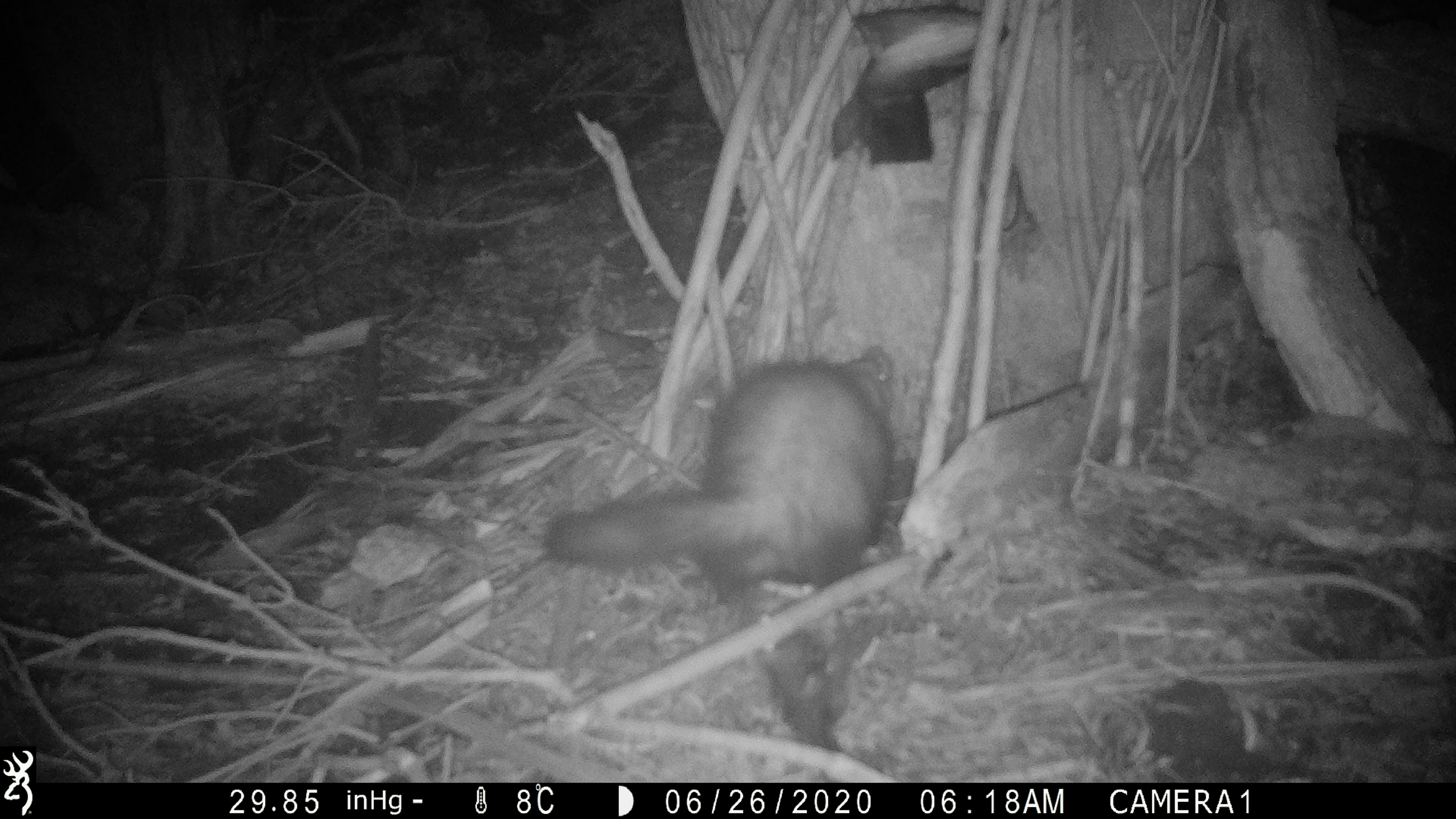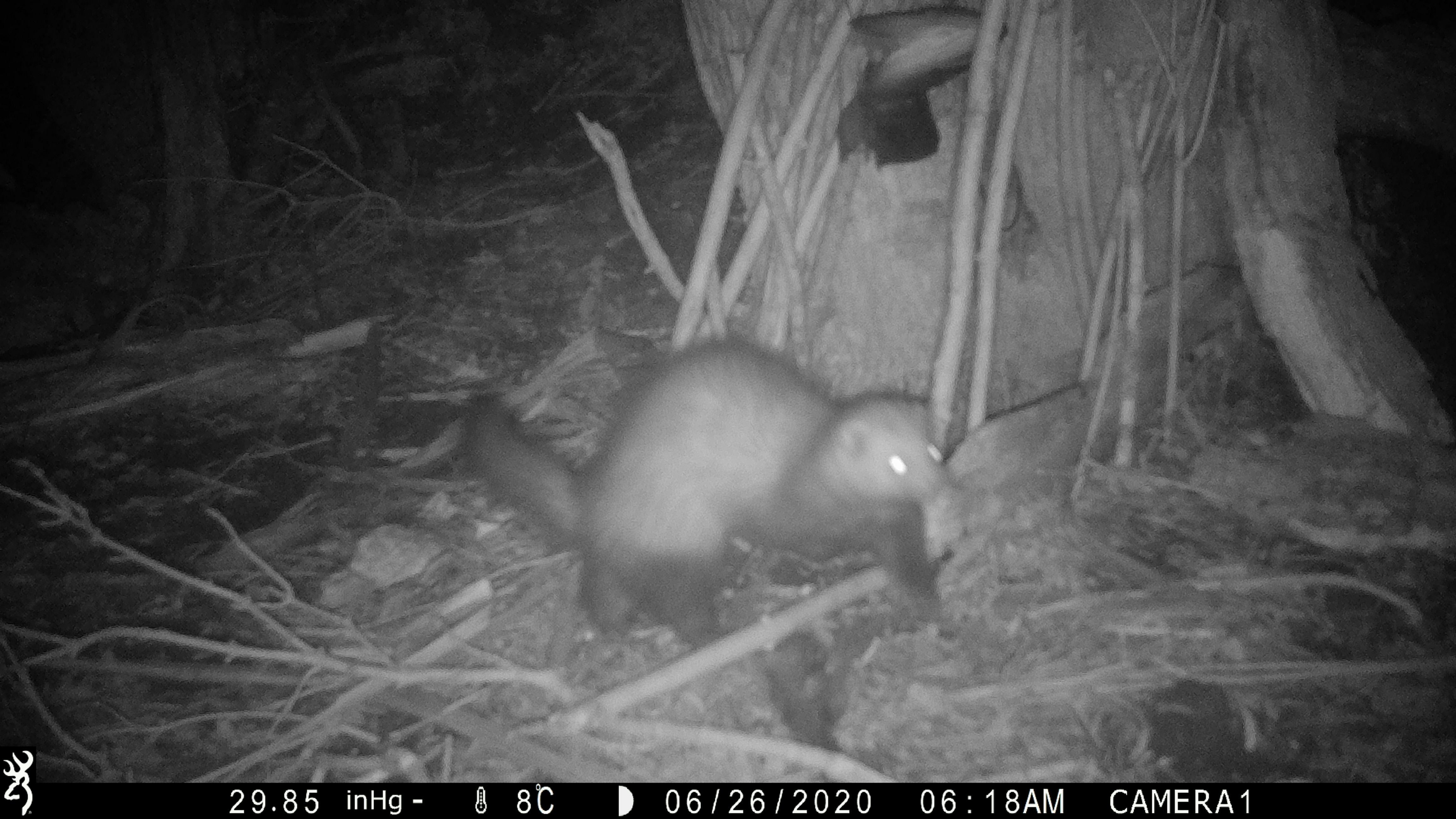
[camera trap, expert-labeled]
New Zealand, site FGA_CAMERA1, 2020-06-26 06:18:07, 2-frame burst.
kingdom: Animalia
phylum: Chordata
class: Mammalia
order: Carnivora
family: Mustelidae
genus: Mustela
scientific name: Mustela furo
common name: ferret